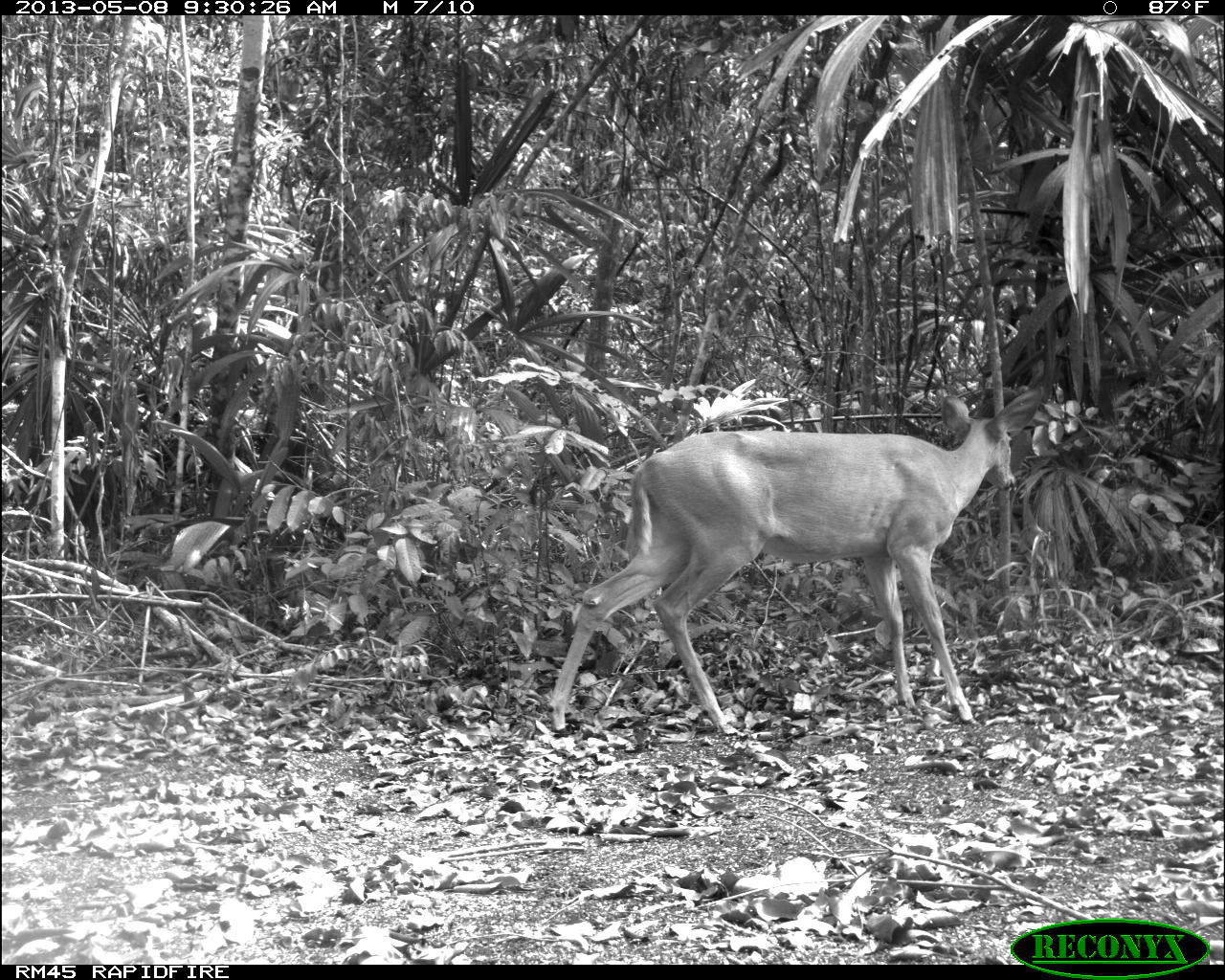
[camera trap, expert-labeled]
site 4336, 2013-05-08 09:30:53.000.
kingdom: Animalia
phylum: Chordata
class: Mammalia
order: Artiodactyla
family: Cervidae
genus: Odocoileus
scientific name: Odocoileus virginianus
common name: white-tailed deer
Odocoileus virginianus (white-tailed deer), count 2, sex female.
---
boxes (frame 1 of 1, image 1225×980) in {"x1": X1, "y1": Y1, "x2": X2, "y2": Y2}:
odocoileus virginianus: {"x1": 544, "y1": 383, "x2": 1044, "y2": 739}